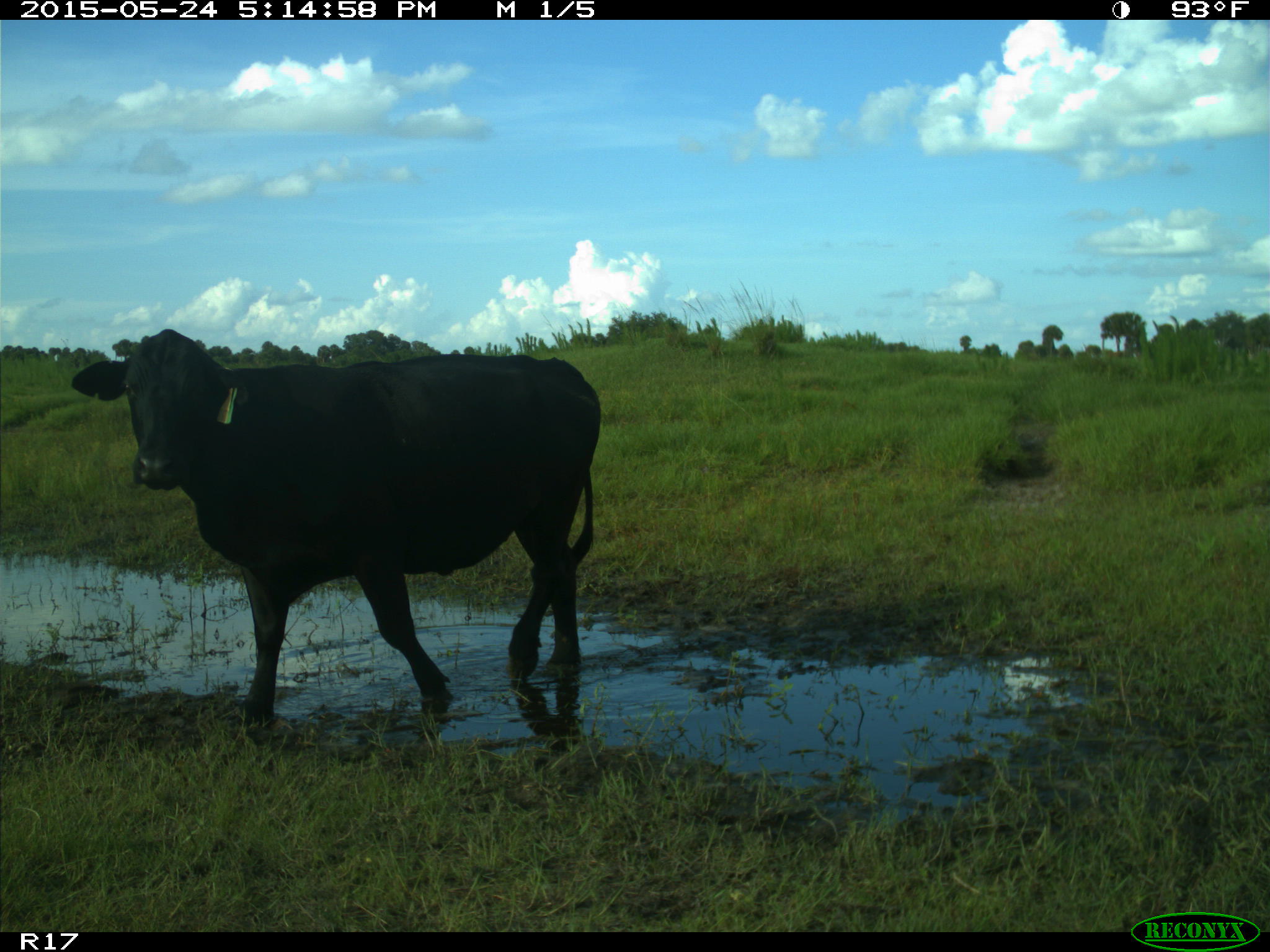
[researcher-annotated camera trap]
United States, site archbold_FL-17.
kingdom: Animalia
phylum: Chordata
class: Mammalia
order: Artiodactyla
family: Bovidae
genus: Bos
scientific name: Bos taurus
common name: domestic cow